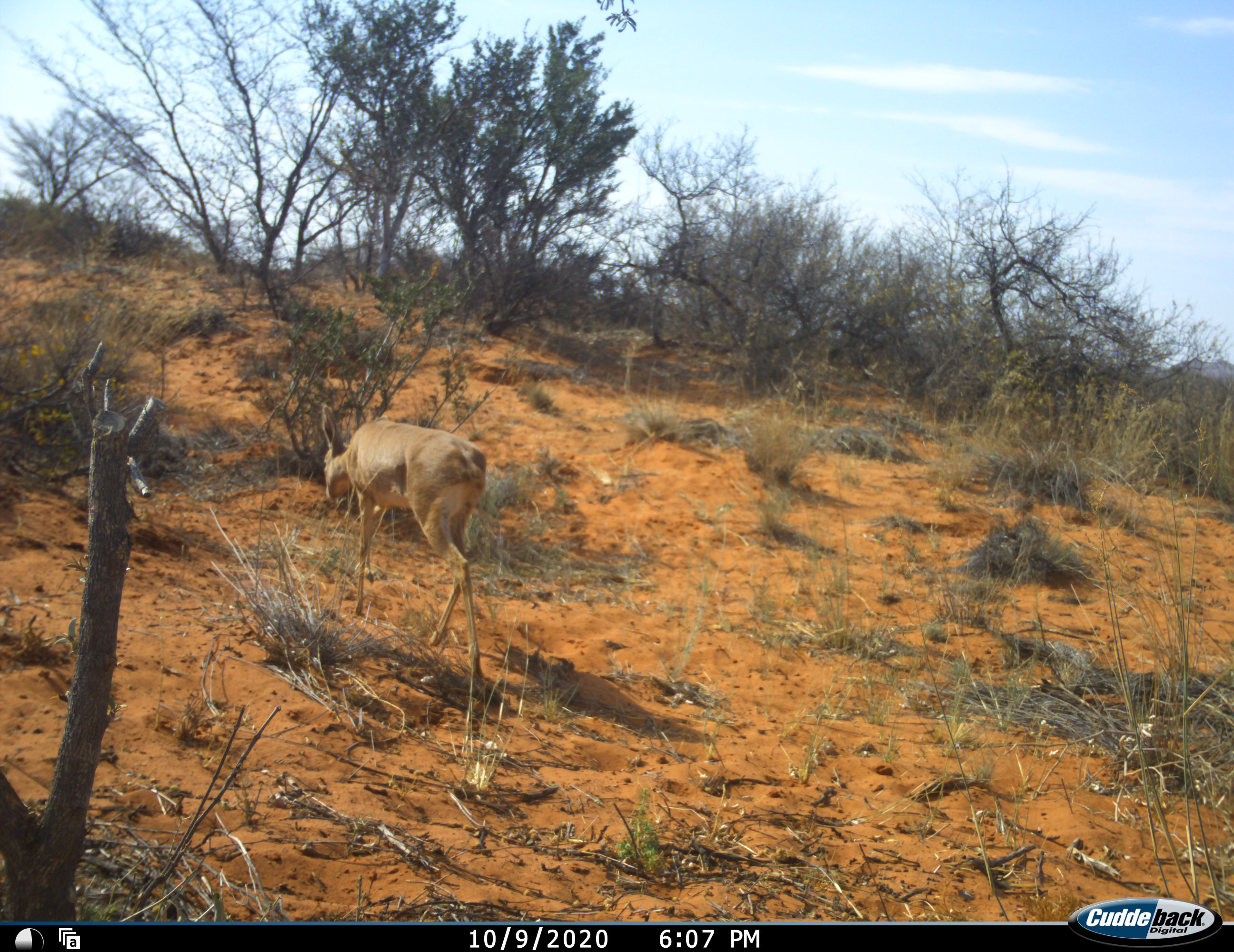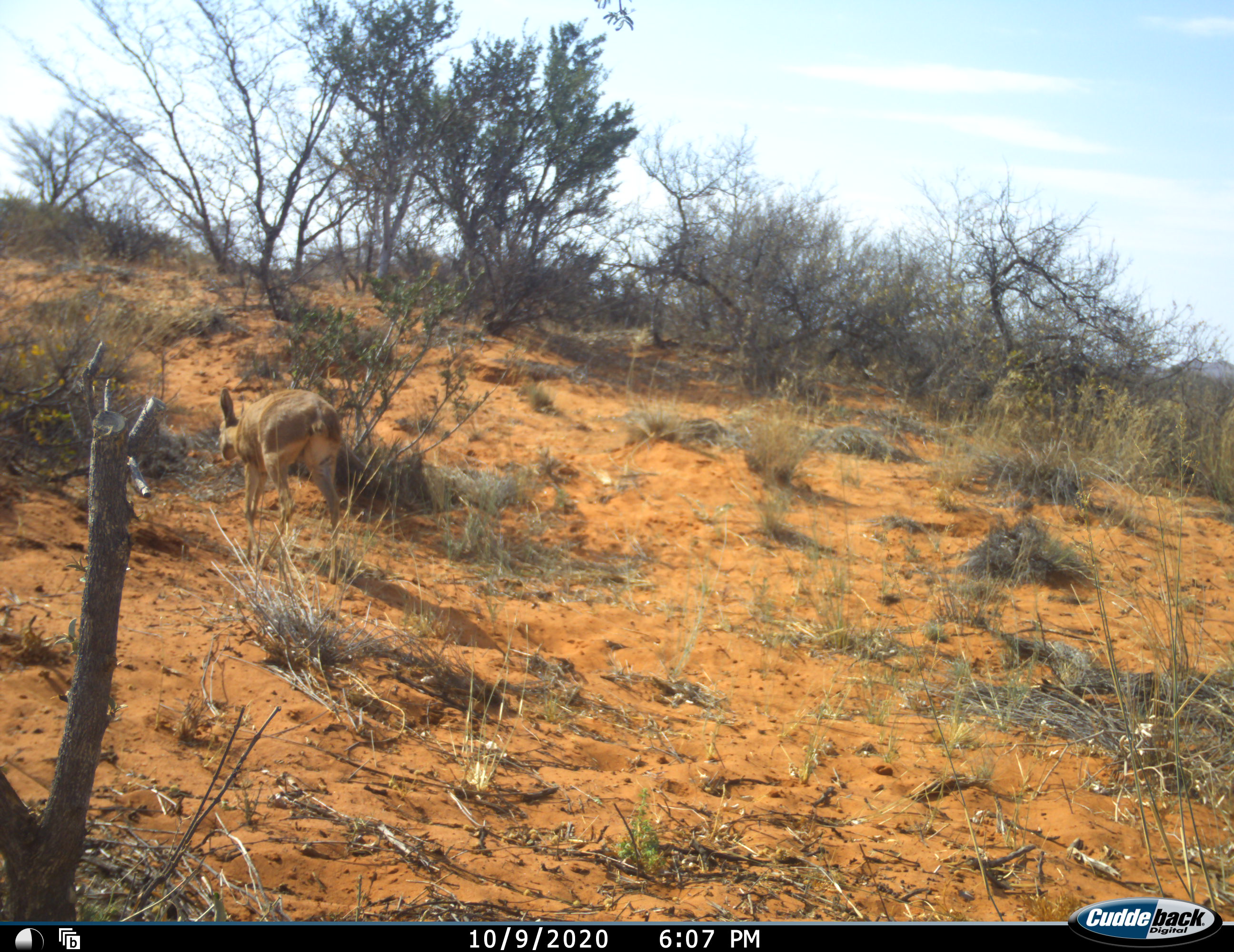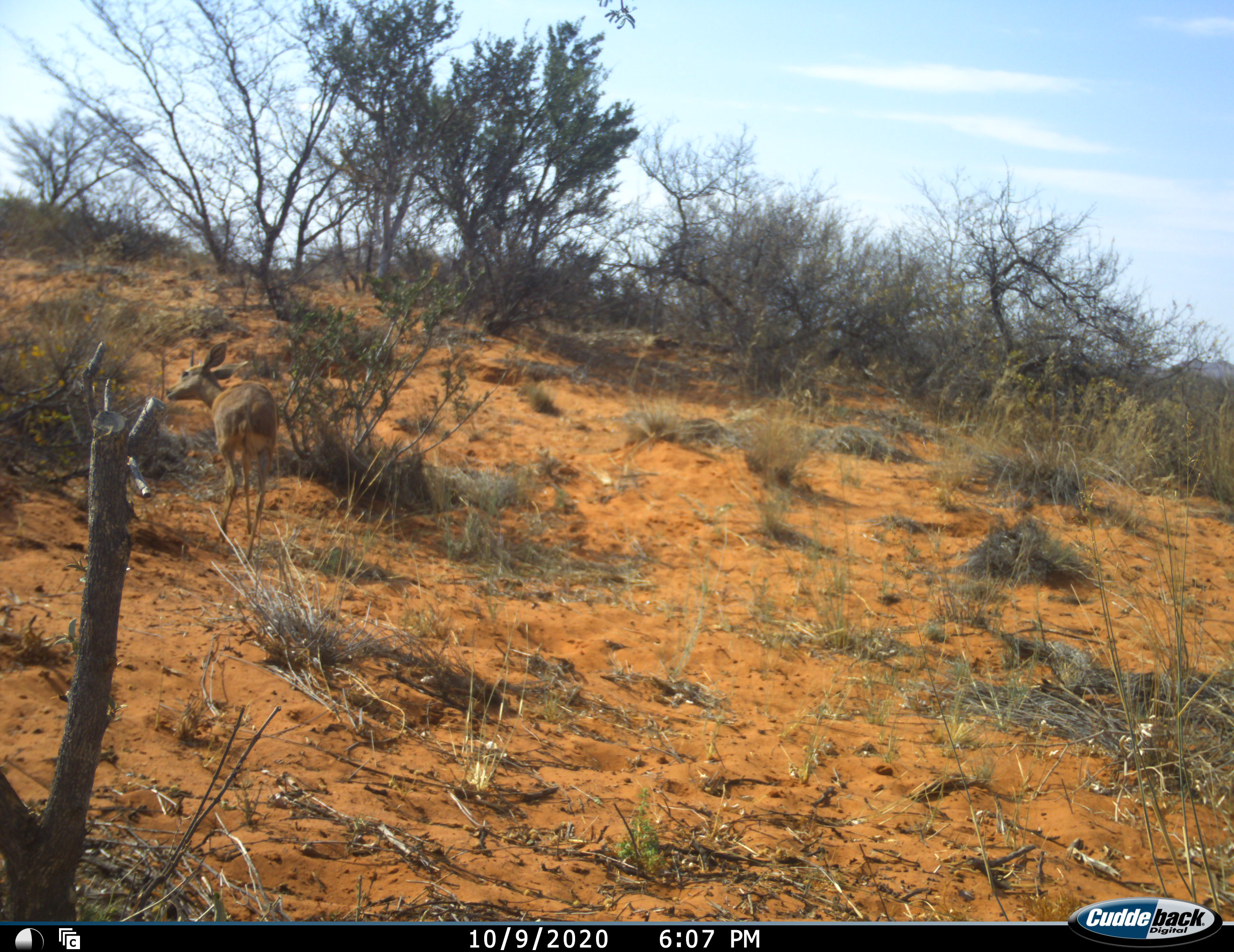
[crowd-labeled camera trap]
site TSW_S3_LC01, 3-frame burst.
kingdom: Animalia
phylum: Chordata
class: Mammalia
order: Artiodactyla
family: Bovidae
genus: Raphicerus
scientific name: Raphicerus campestris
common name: steenbok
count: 1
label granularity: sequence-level